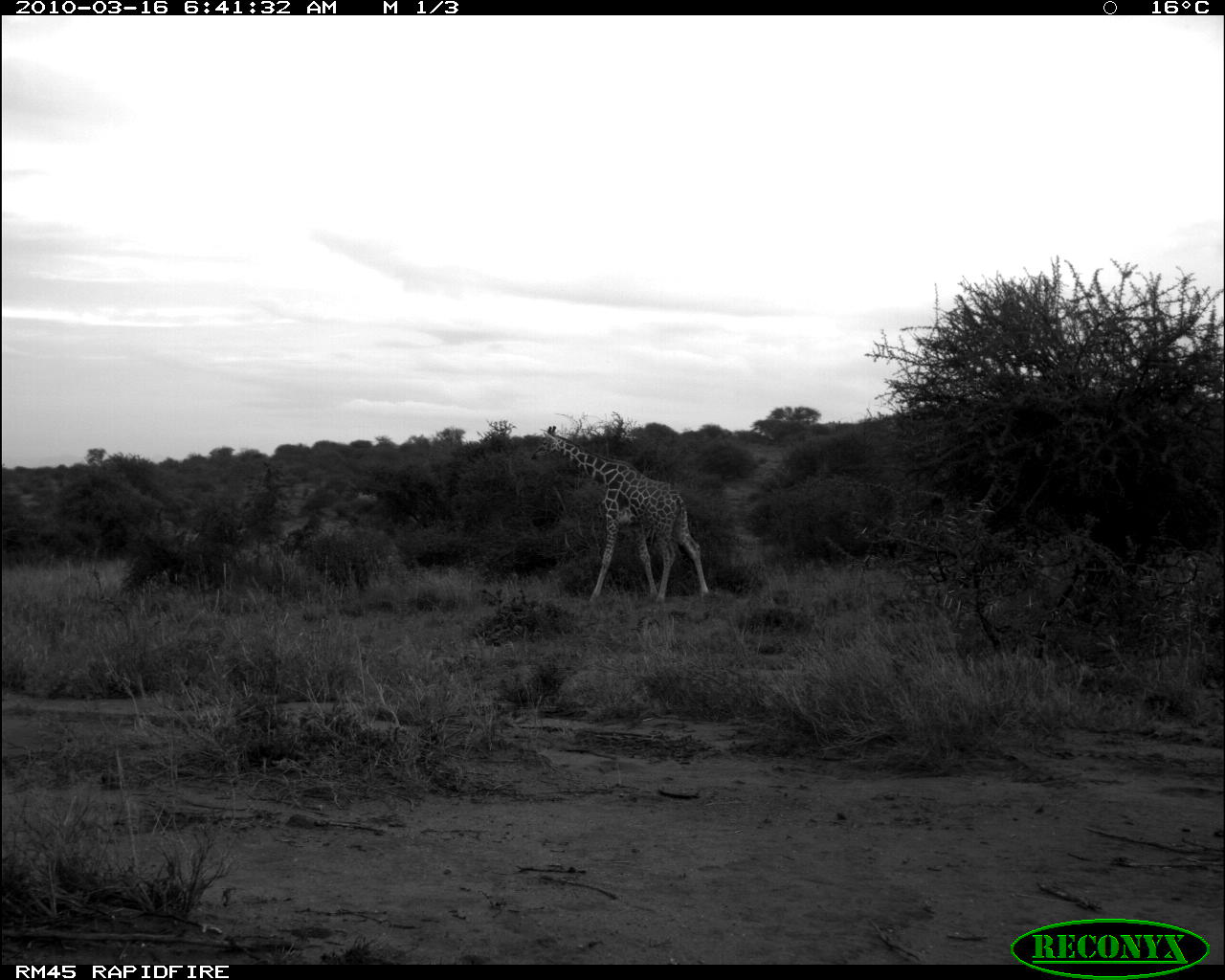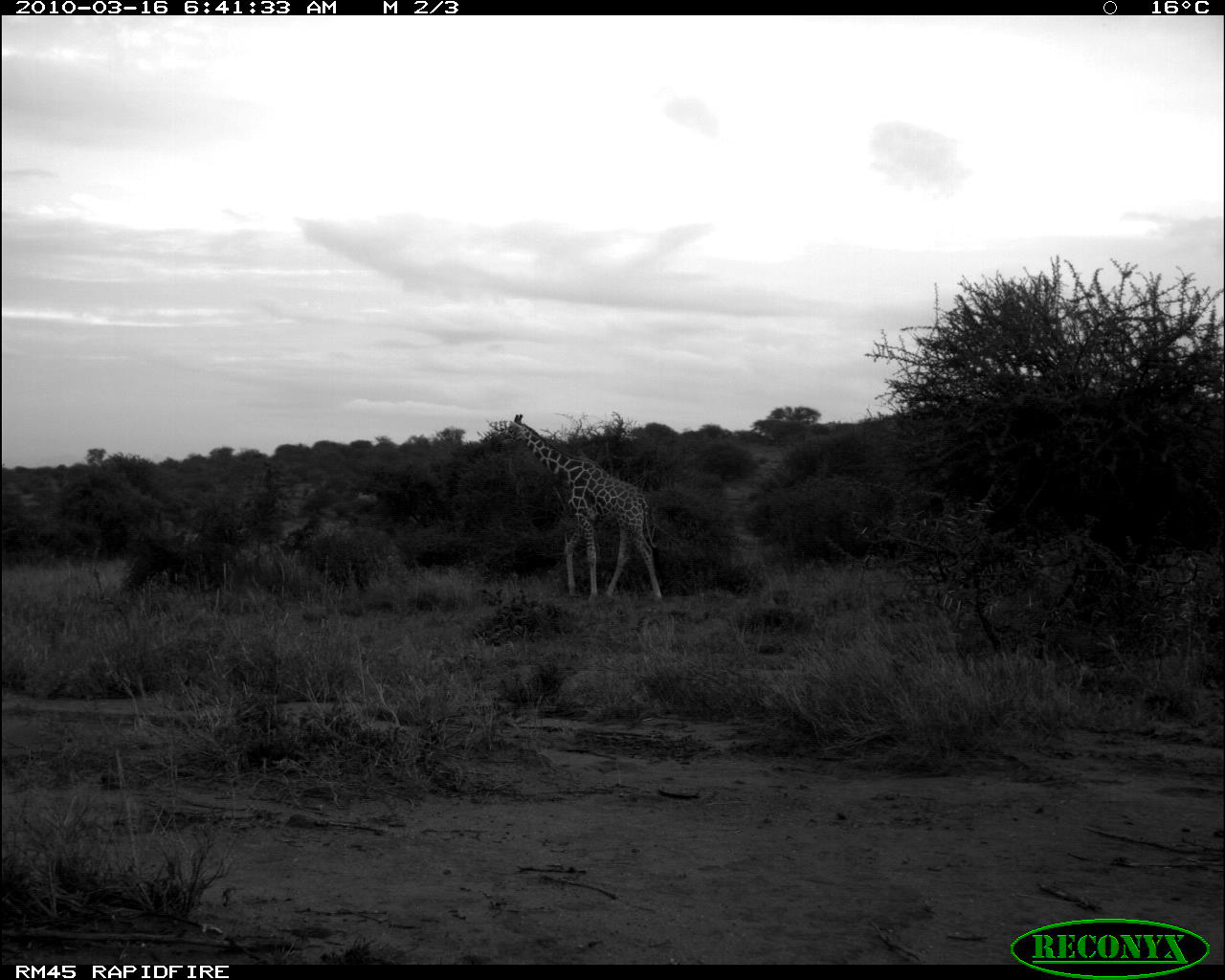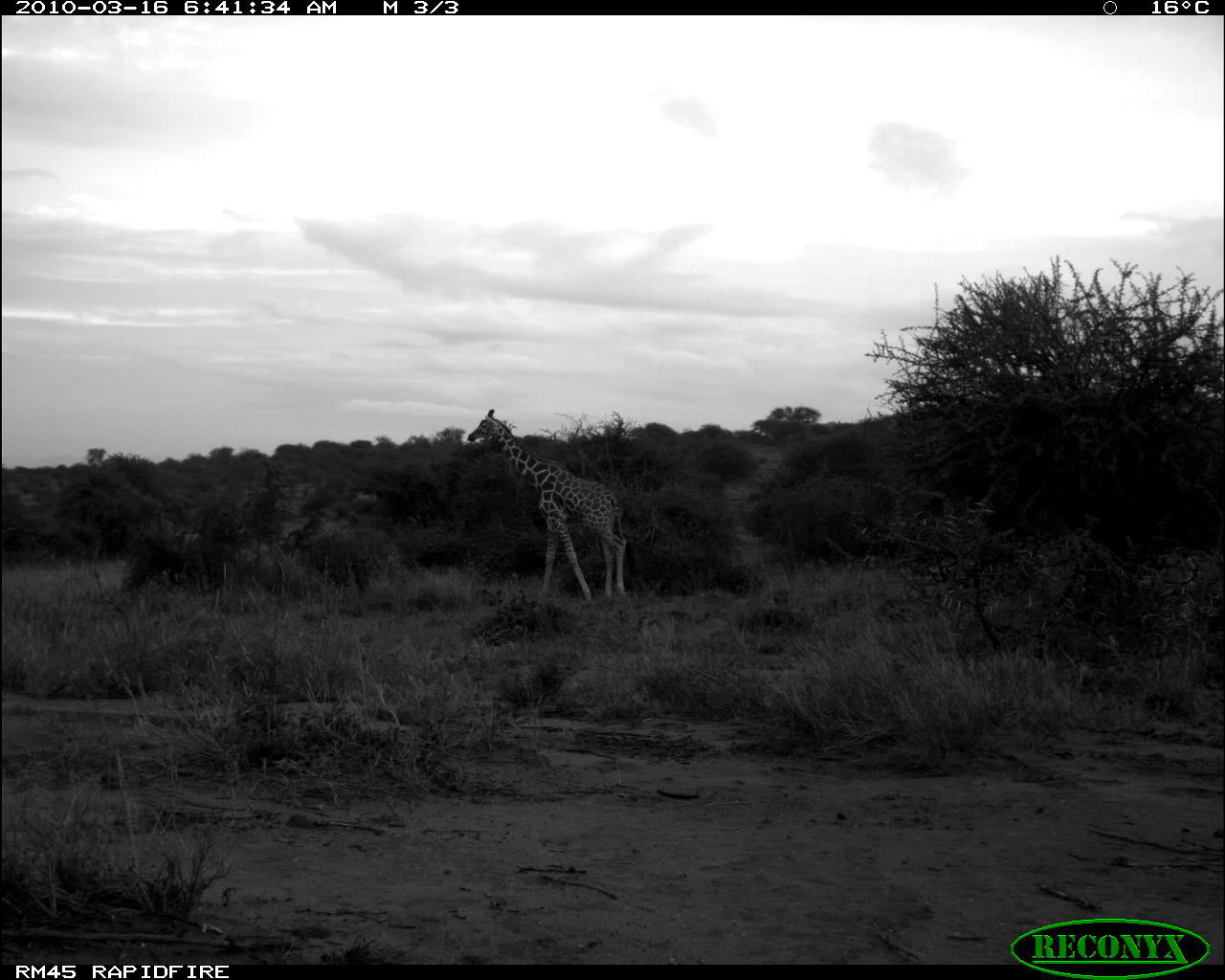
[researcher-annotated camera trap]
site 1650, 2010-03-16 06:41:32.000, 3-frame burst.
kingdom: Animalia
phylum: Chordata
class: Mammalia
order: Artiodactyla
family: Giraffidae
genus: Giraffa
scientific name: Giraffa camelopardalis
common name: giraffe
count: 1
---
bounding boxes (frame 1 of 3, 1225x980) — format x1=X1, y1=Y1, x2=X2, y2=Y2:
giraffa camelopardalis: x1=529, y1=424, x2=710, y2=604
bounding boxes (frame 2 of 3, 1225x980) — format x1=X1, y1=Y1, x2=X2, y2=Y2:
giraffa camelopardalis: x1=492, y1=414, x2=665, y2=605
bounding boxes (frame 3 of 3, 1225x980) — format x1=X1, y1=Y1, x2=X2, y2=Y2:
giraffa camelopardalis: x1=465, y1=407, x2=628, y2=604